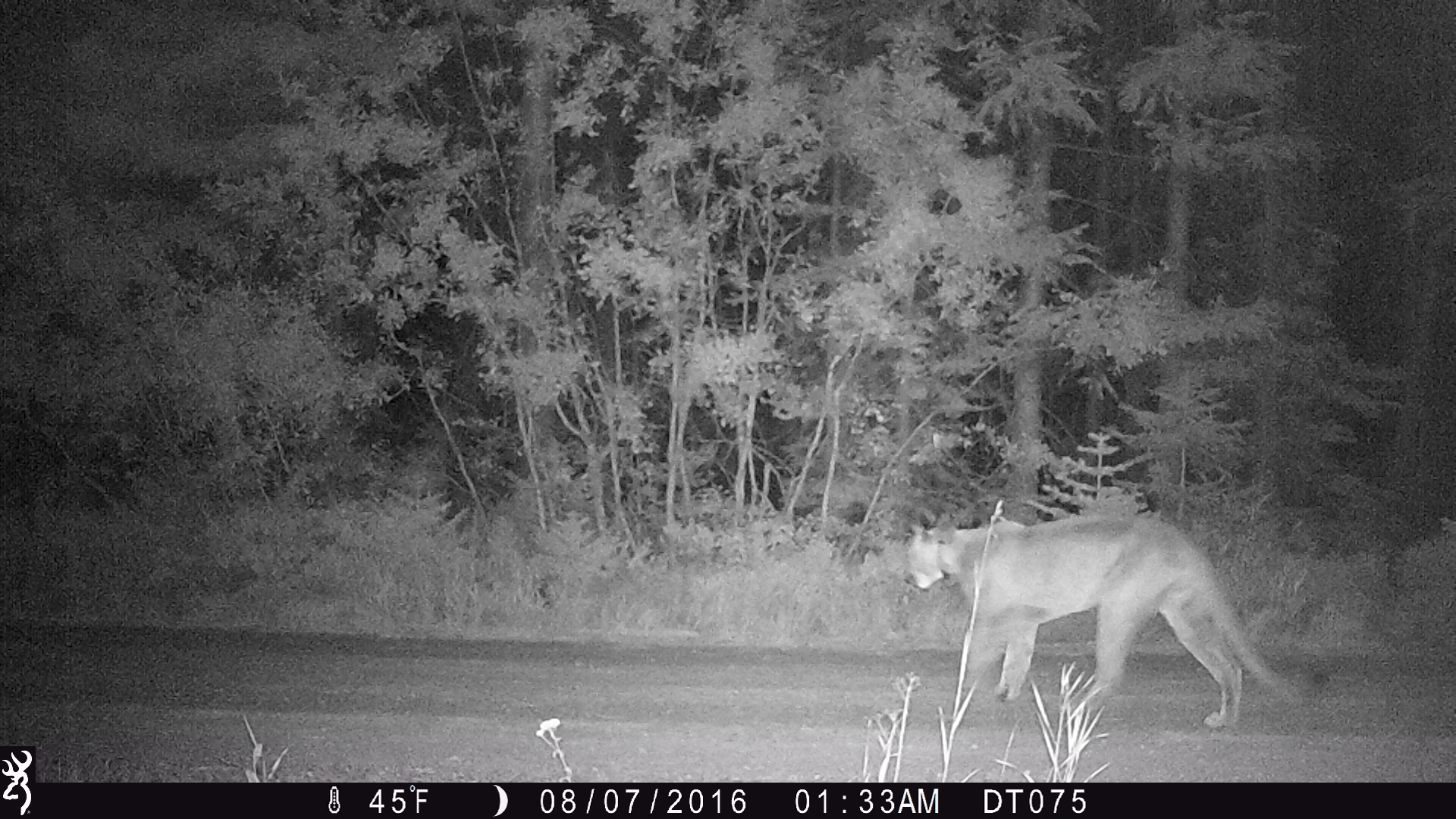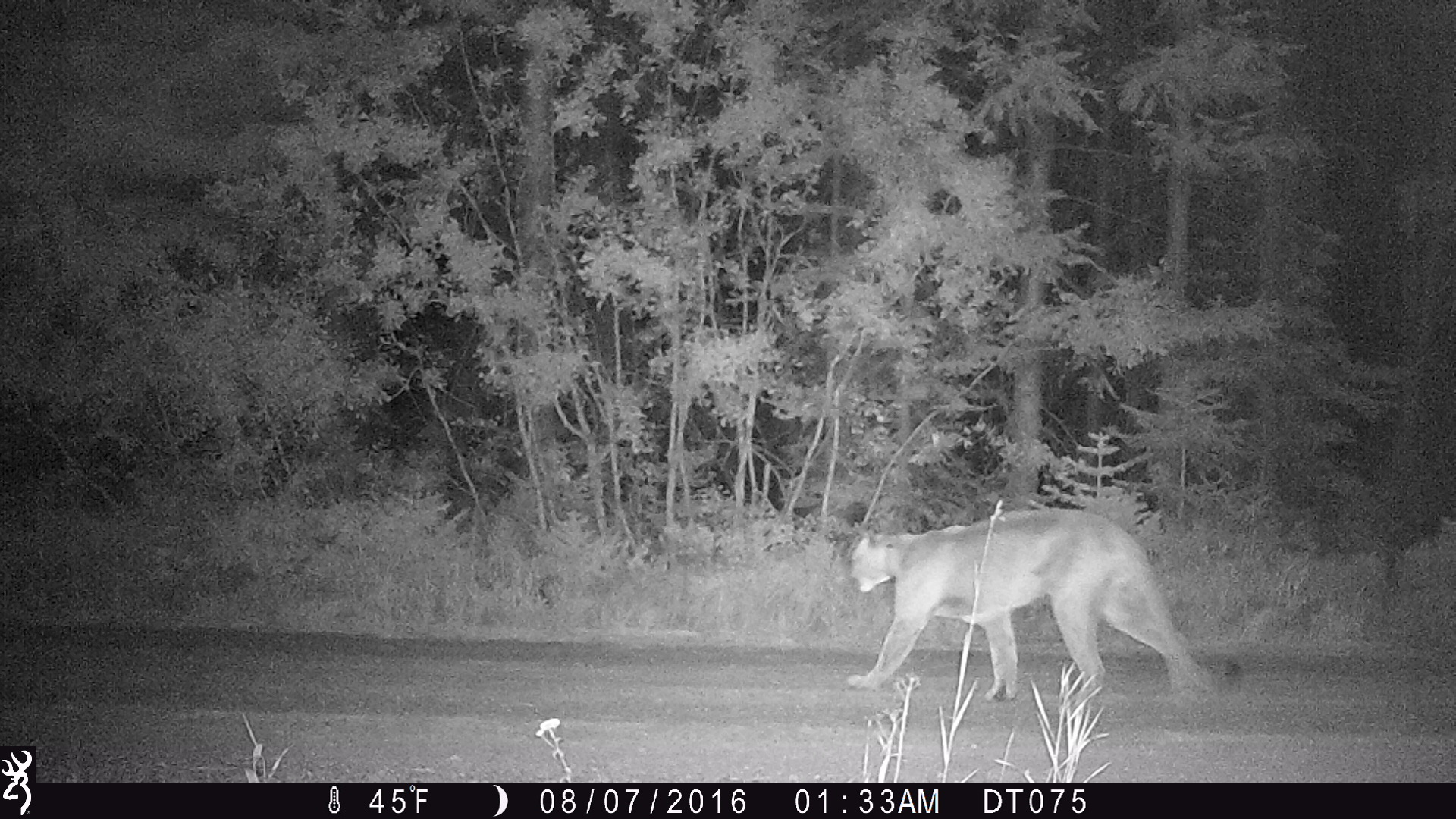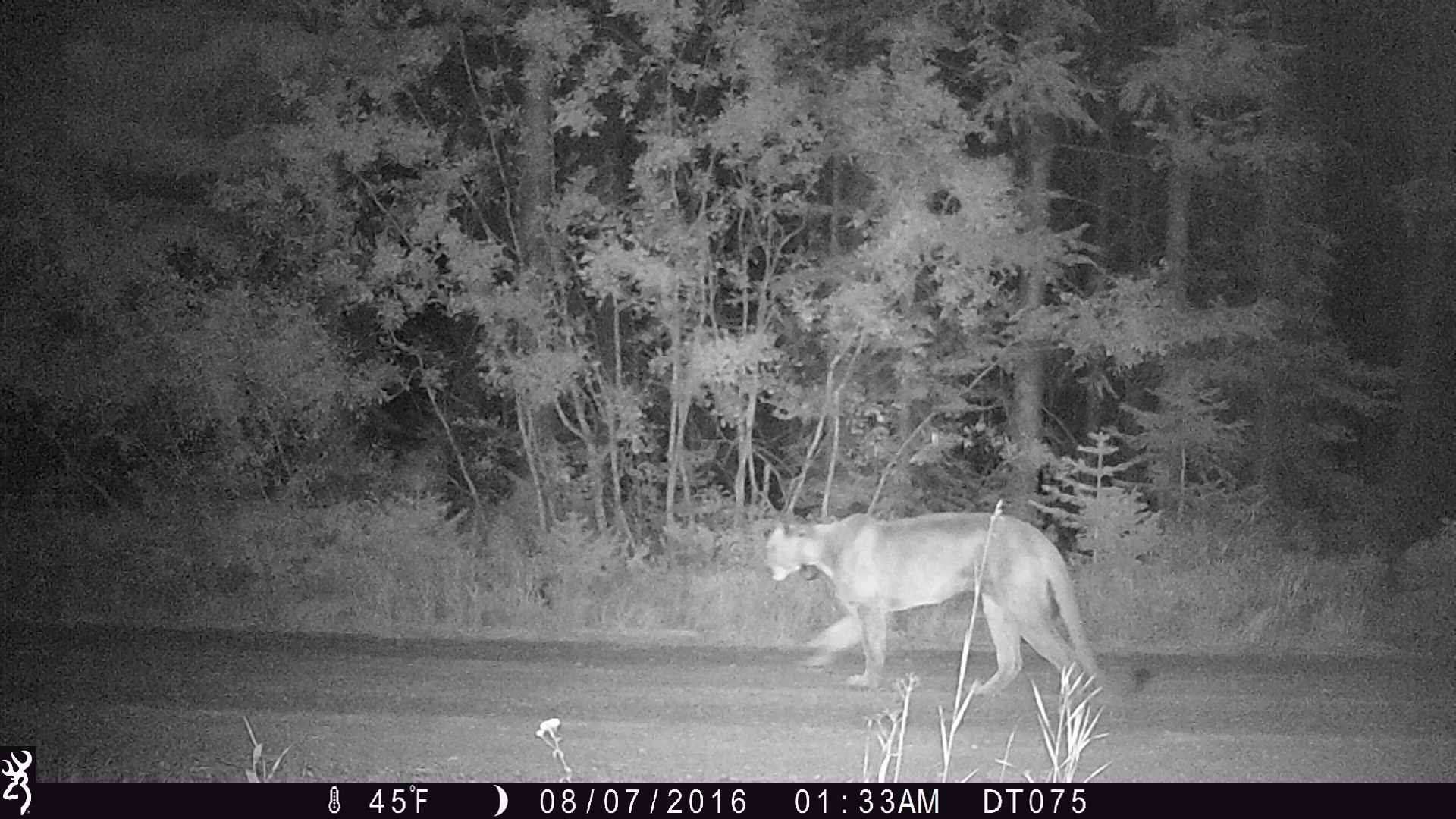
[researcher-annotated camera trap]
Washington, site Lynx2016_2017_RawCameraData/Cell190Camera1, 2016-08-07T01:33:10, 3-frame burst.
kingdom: Animalia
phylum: Chordata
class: Mammalia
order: Carnivora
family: Felidae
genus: Puma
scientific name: Puma concolor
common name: mountain lion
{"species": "Puma concolor (mountain lion)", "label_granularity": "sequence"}